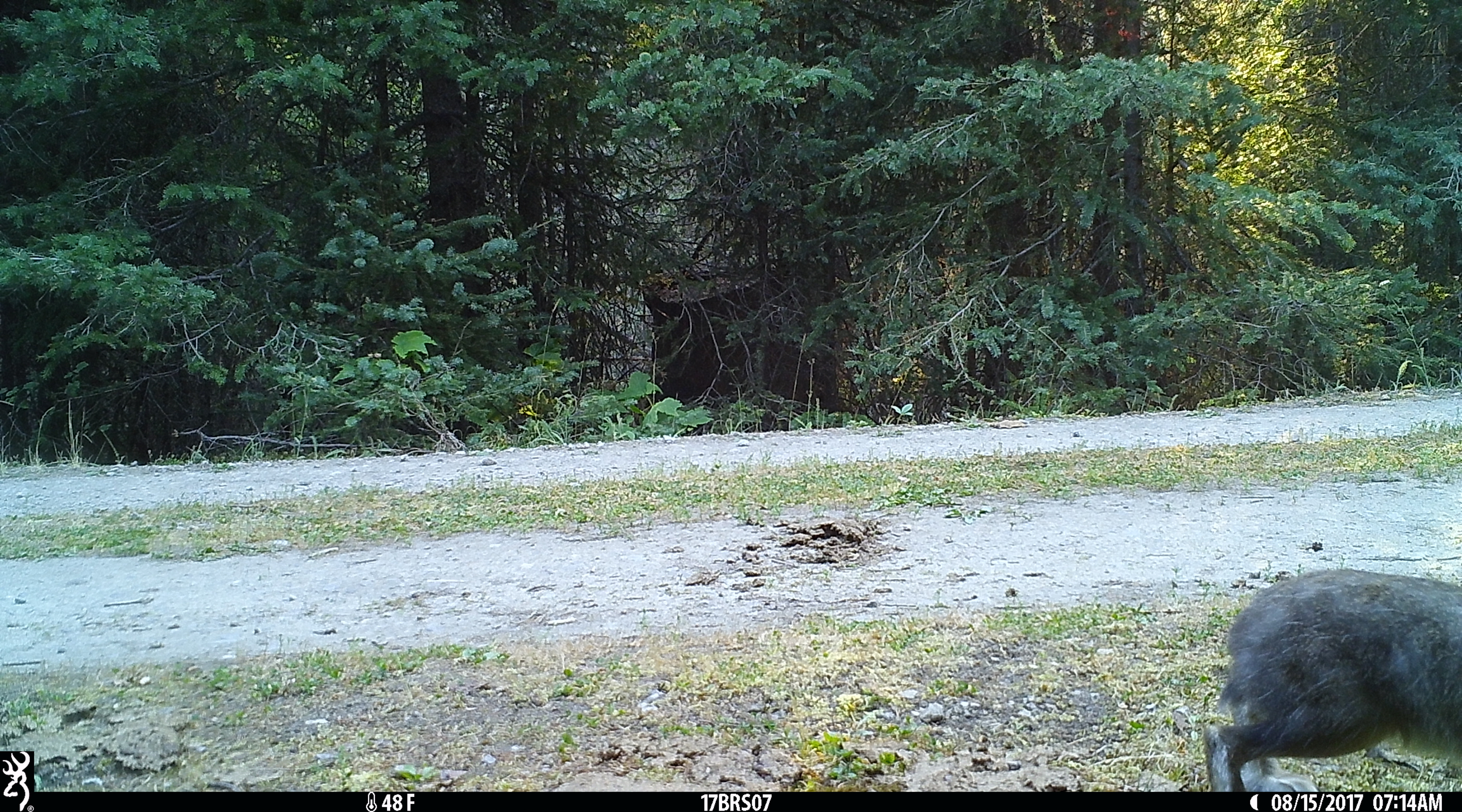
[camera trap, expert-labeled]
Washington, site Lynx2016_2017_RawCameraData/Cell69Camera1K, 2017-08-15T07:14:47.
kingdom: Animalia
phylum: Chordata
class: Mammalia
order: Lagomorpha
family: Leporidae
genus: Lepus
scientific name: Lepus americanus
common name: snowshoe hare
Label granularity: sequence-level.